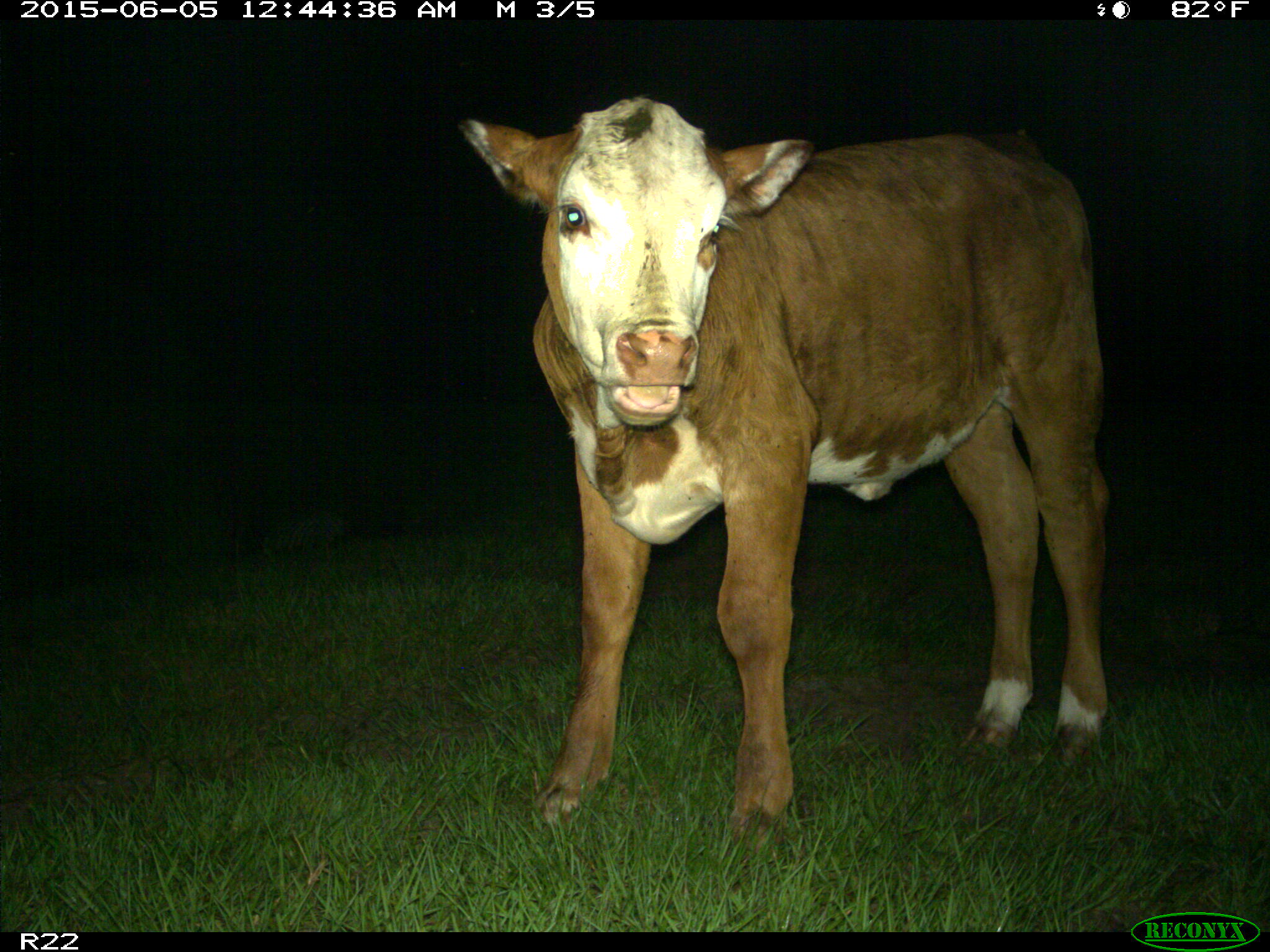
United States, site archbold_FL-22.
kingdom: Animalia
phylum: Chordata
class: Mammalia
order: Artiodactyla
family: Bovidae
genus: Bos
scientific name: Bos taurus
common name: domestic cow